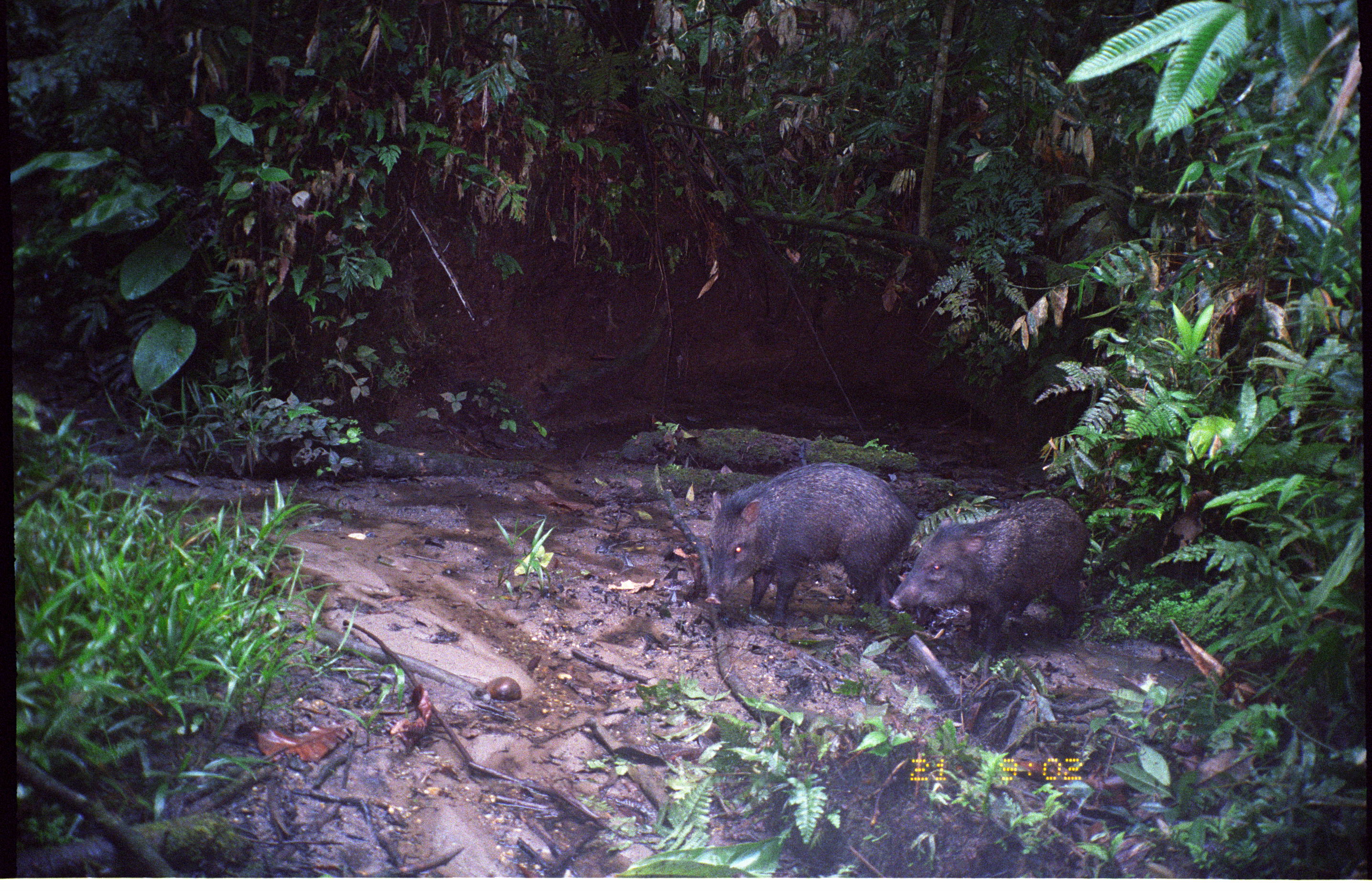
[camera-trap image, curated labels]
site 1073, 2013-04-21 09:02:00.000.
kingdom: Animalia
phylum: Chordata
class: Mammalia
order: Artiodactyla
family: Tayassuidae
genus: Pecari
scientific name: Pecari tajacu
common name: collared peccary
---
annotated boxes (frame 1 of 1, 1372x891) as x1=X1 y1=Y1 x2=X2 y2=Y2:
pecari tajacu: x1=705 y1=461 x2=917 y2=623; x1=888 y1=497 x2=1087 y2=648